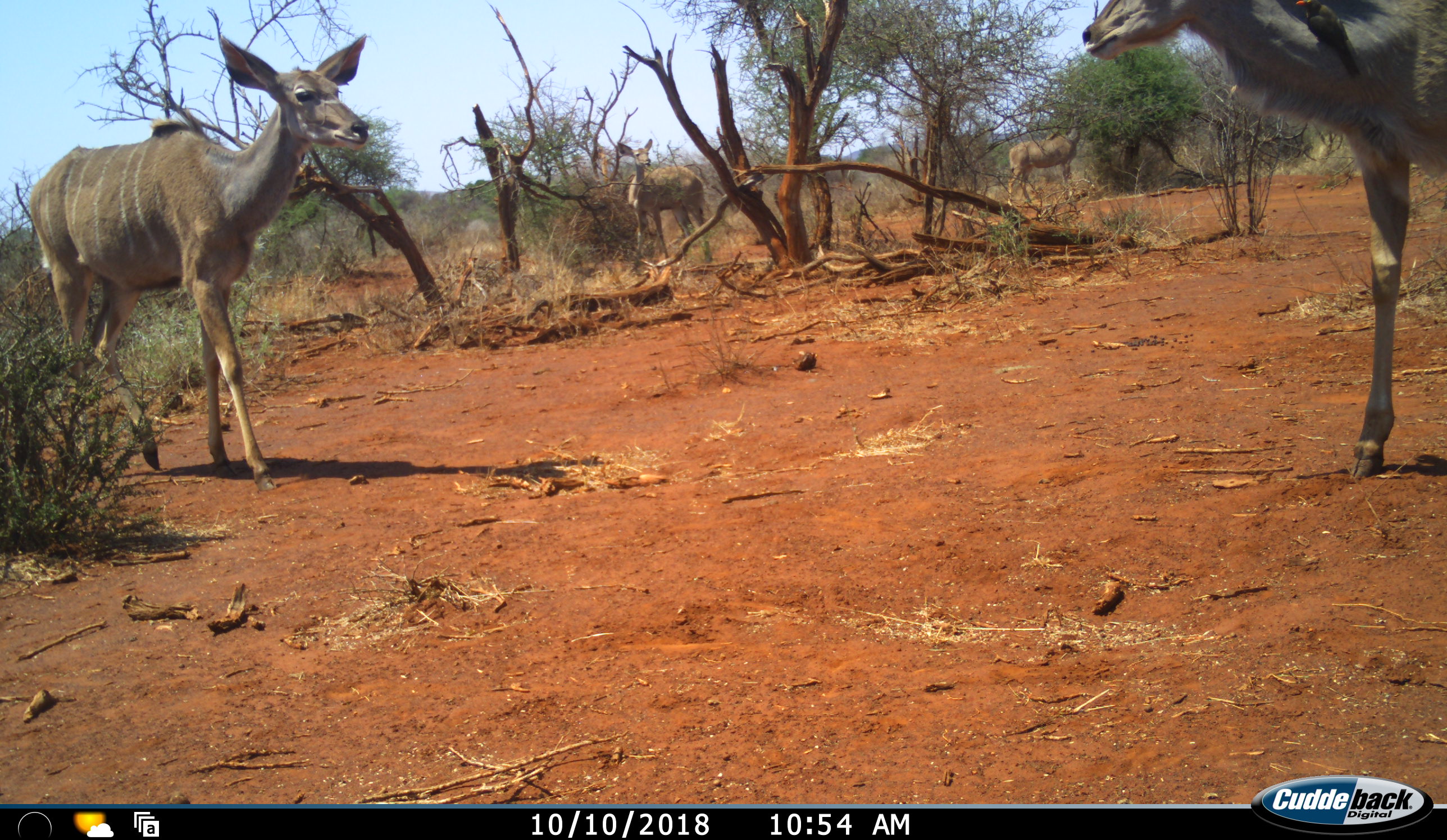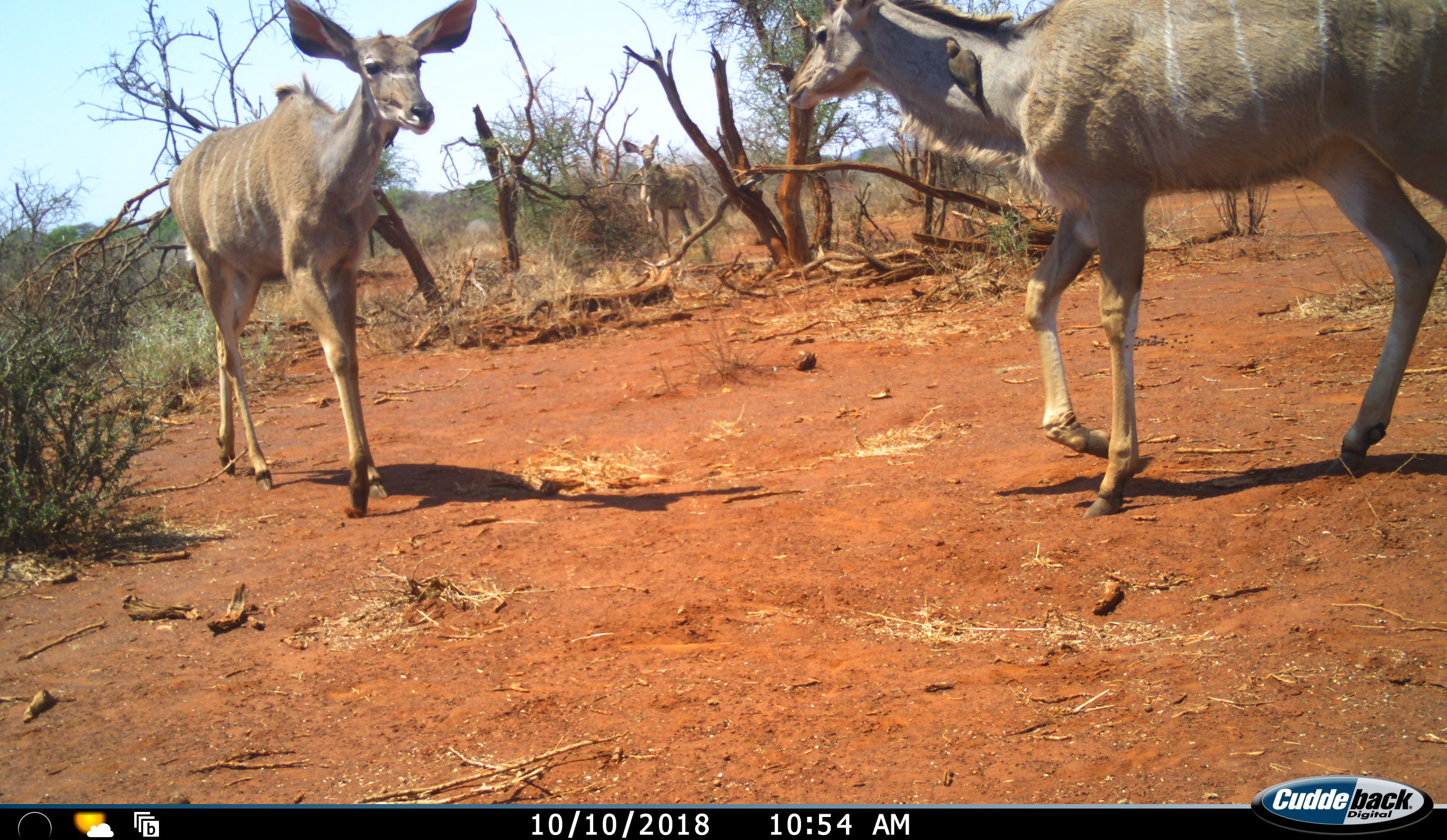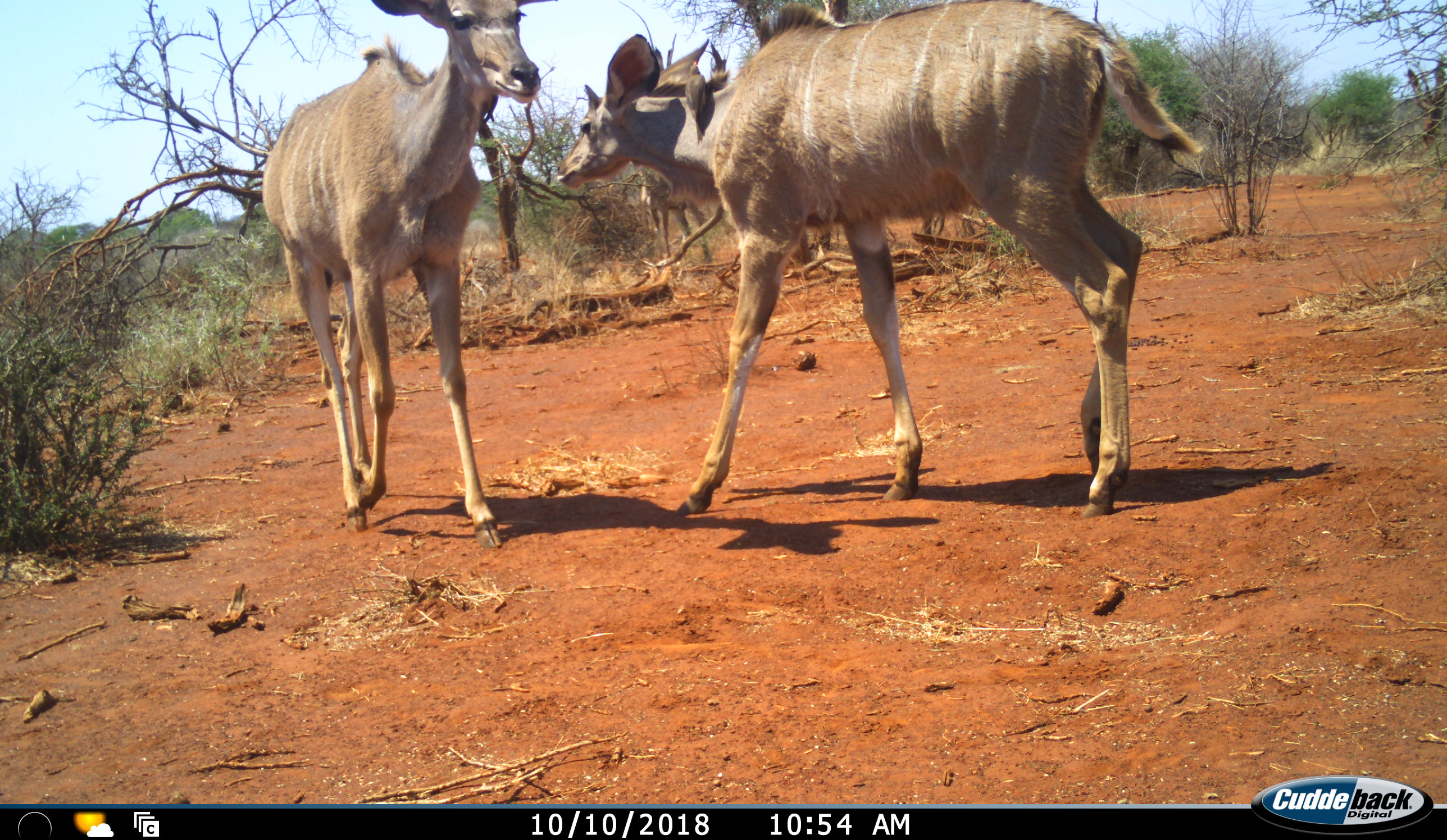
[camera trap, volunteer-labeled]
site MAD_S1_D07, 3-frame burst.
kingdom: Animalia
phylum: Chordata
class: Mammalia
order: Artiodactyla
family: Bovidae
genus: Tragelaphus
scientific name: Tragelaphus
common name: kudu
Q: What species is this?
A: Kudu (Tragelaphus).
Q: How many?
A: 4.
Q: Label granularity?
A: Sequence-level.